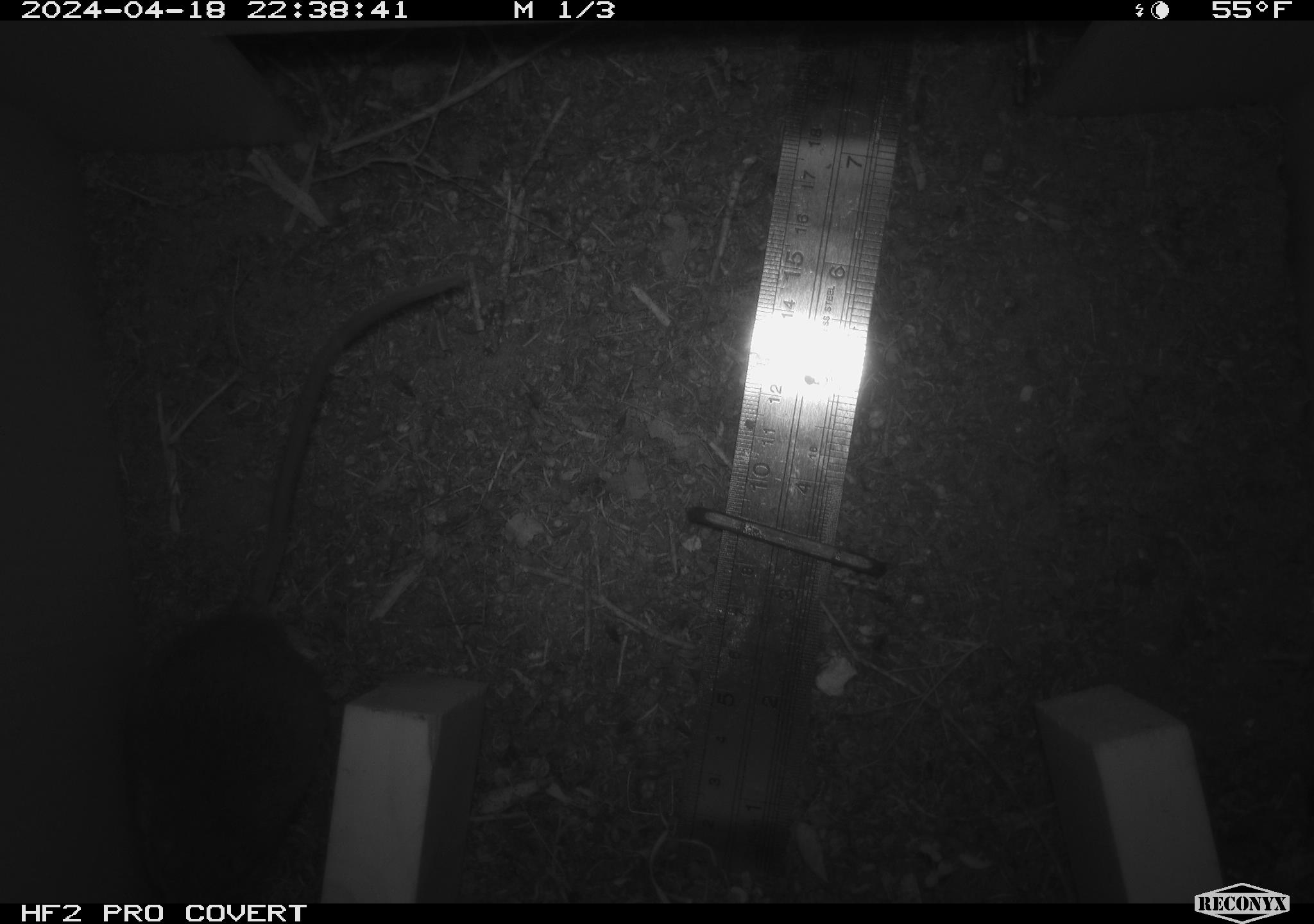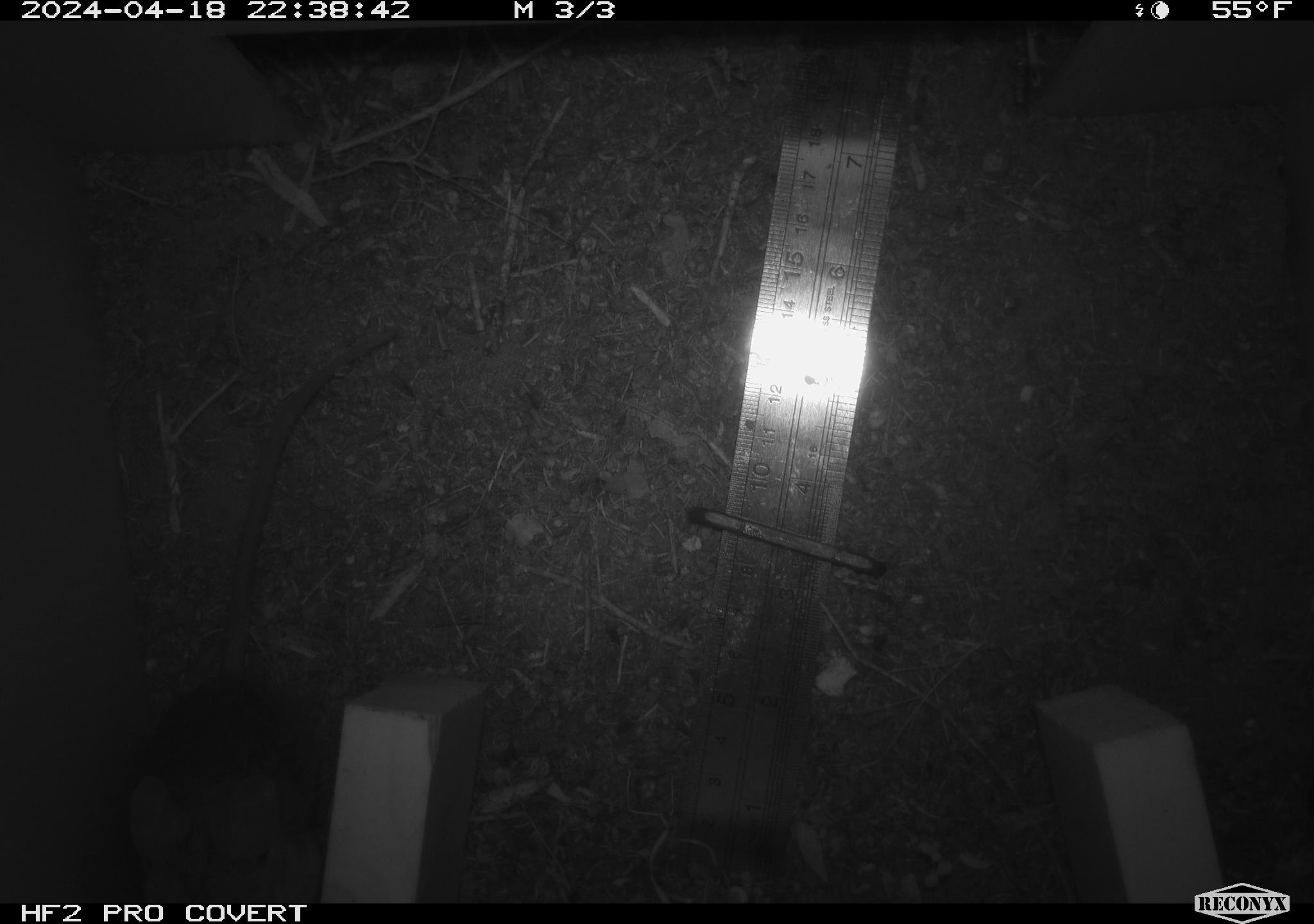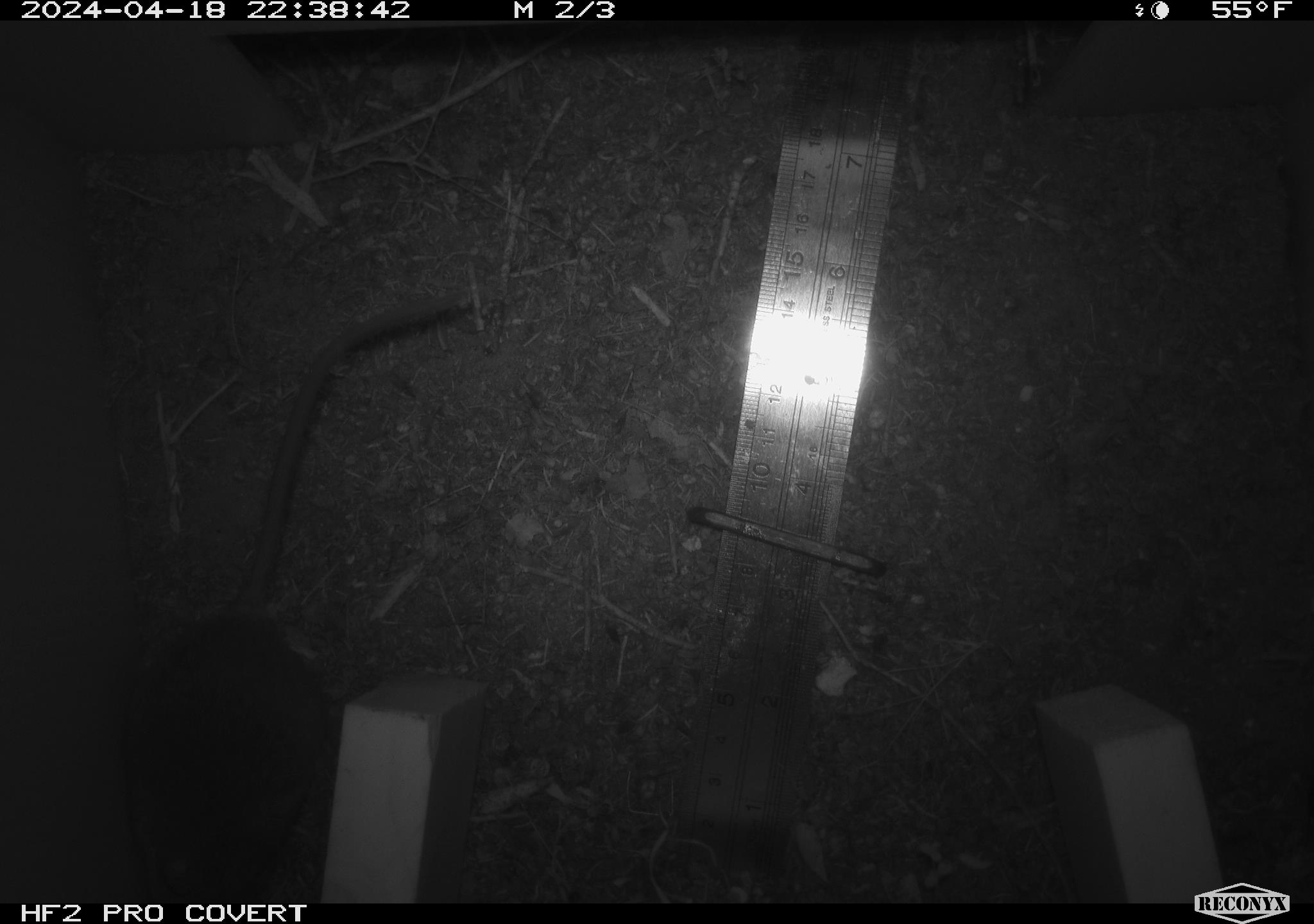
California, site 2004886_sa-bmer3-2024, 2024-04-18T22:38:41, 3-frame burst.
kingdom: Animalia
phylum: Chordata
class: Mammalia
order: Rodentia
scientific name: Rodentia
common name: mouse species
Mouse species (Rodentia).